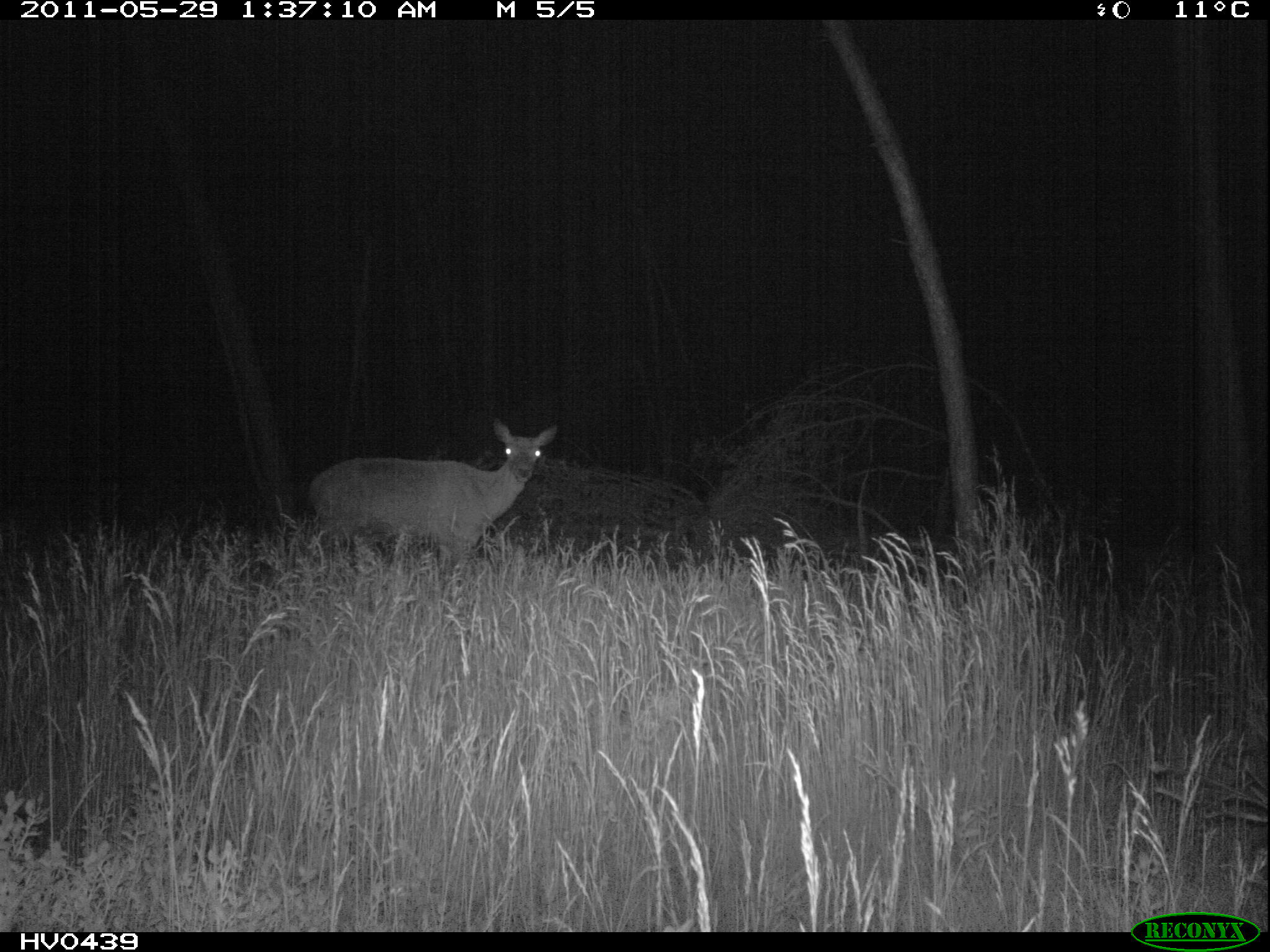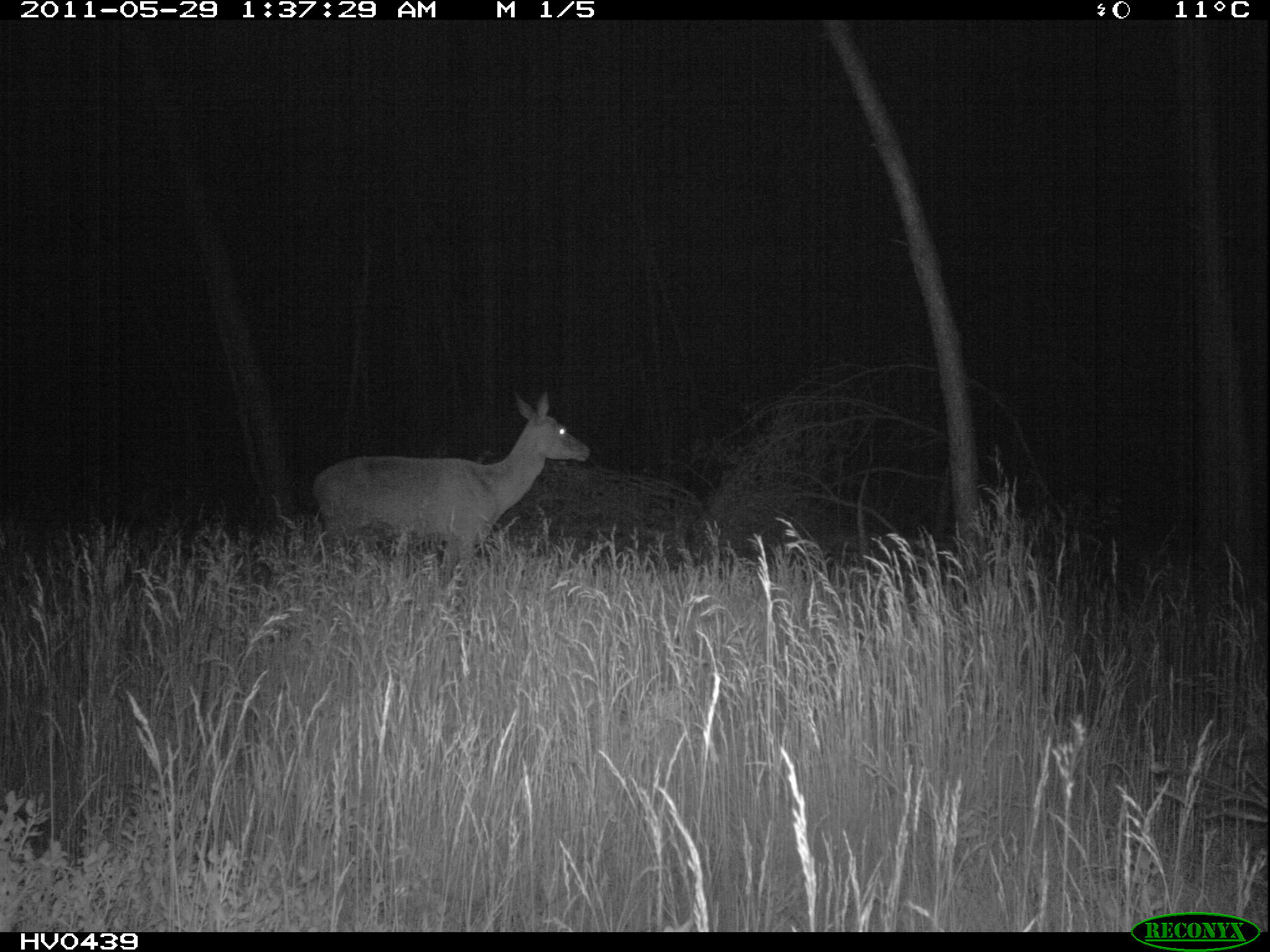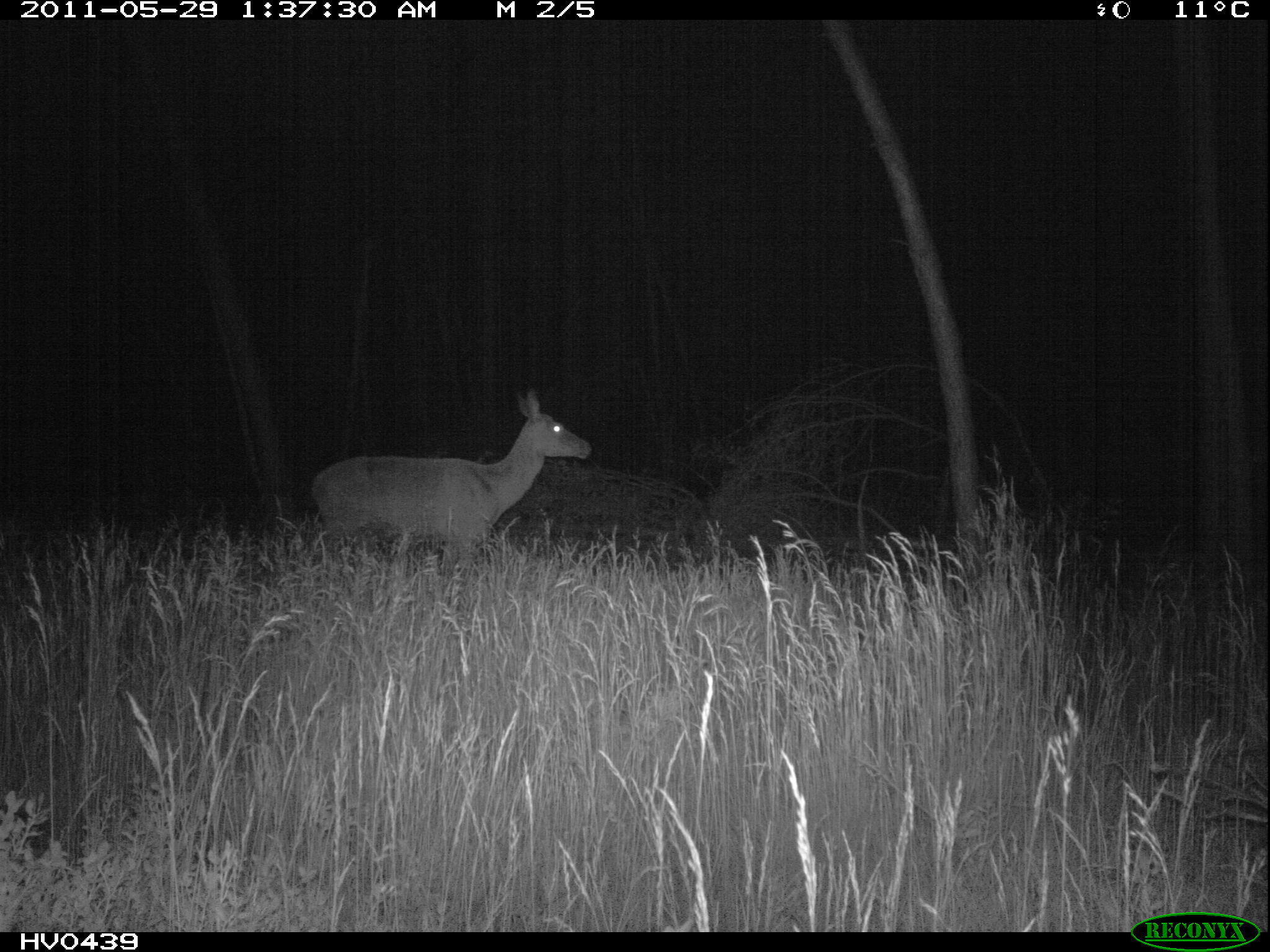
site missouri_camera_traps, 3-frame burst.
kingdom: Animalia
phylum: Chordata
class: Mammalia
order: Artiodactyla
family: Cervidae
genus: Cervus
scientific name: Cervus elaphus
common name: red deer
Red deer (Cervus elaphus). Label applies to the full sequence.